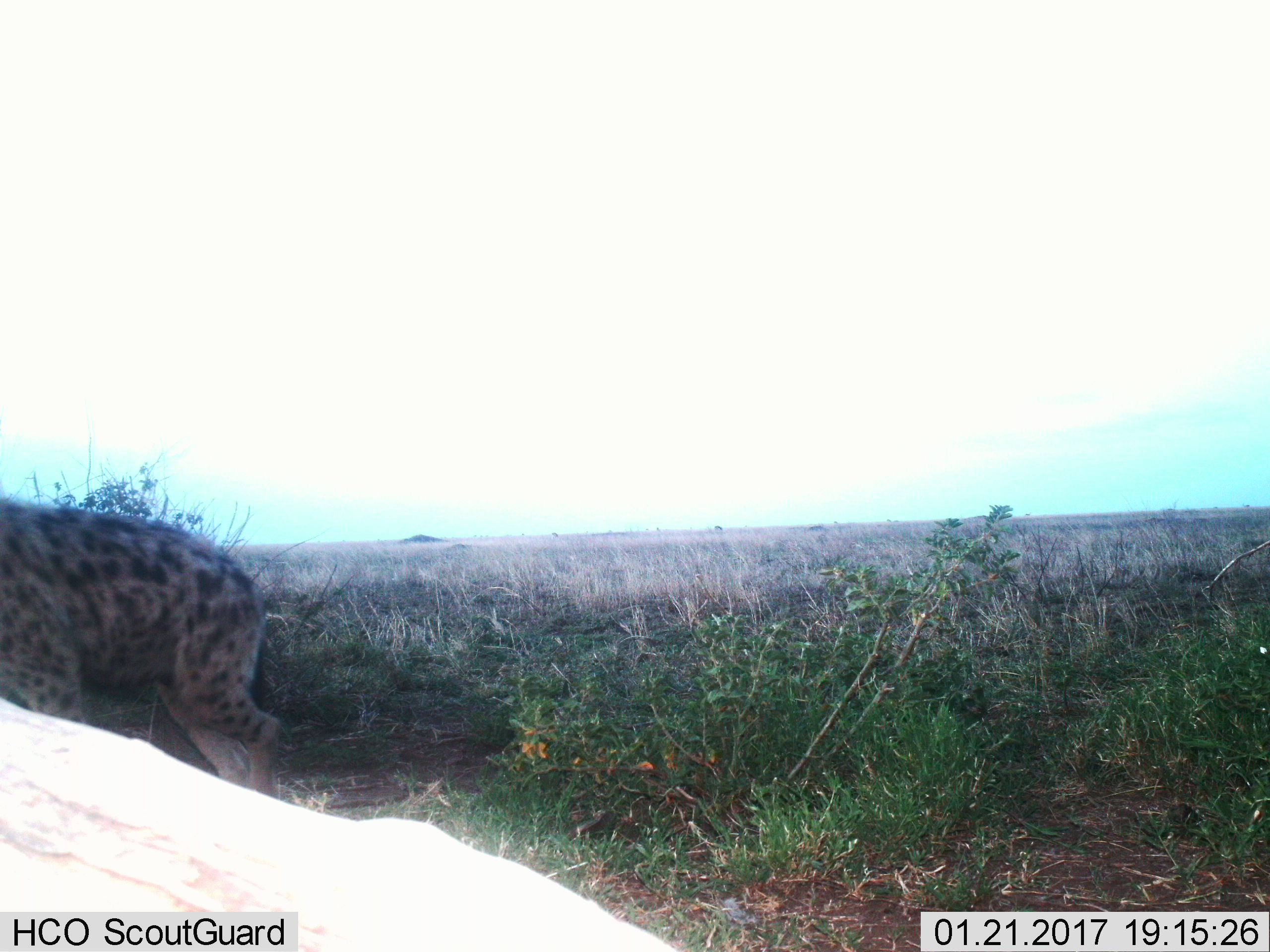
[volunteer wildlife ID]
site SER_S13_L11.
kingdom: Animalia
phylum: Chordata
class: Mammalia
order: Carnivora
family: Hyaenidae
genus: Crocuta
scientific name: Crocuta crocuta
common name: spotted hyena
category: hyenaspotted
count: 1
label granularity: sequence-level